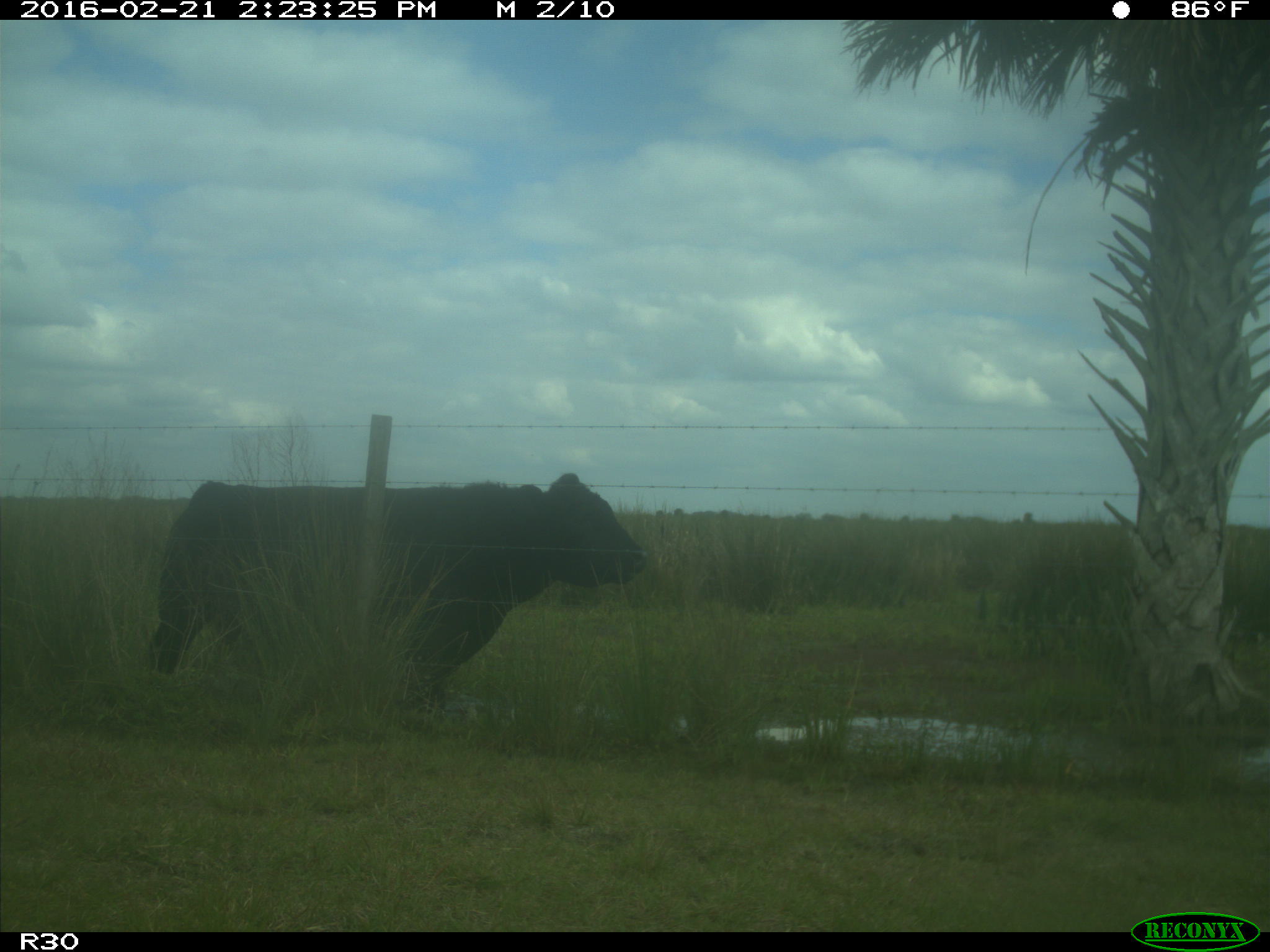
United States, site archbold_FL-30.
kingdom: Animalia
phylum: Chordata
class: Mammalia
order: Artiodactyla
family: Bovidae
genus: Bos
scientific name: Bos taurus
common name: domestic cow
Bos taurus (domestic cow).